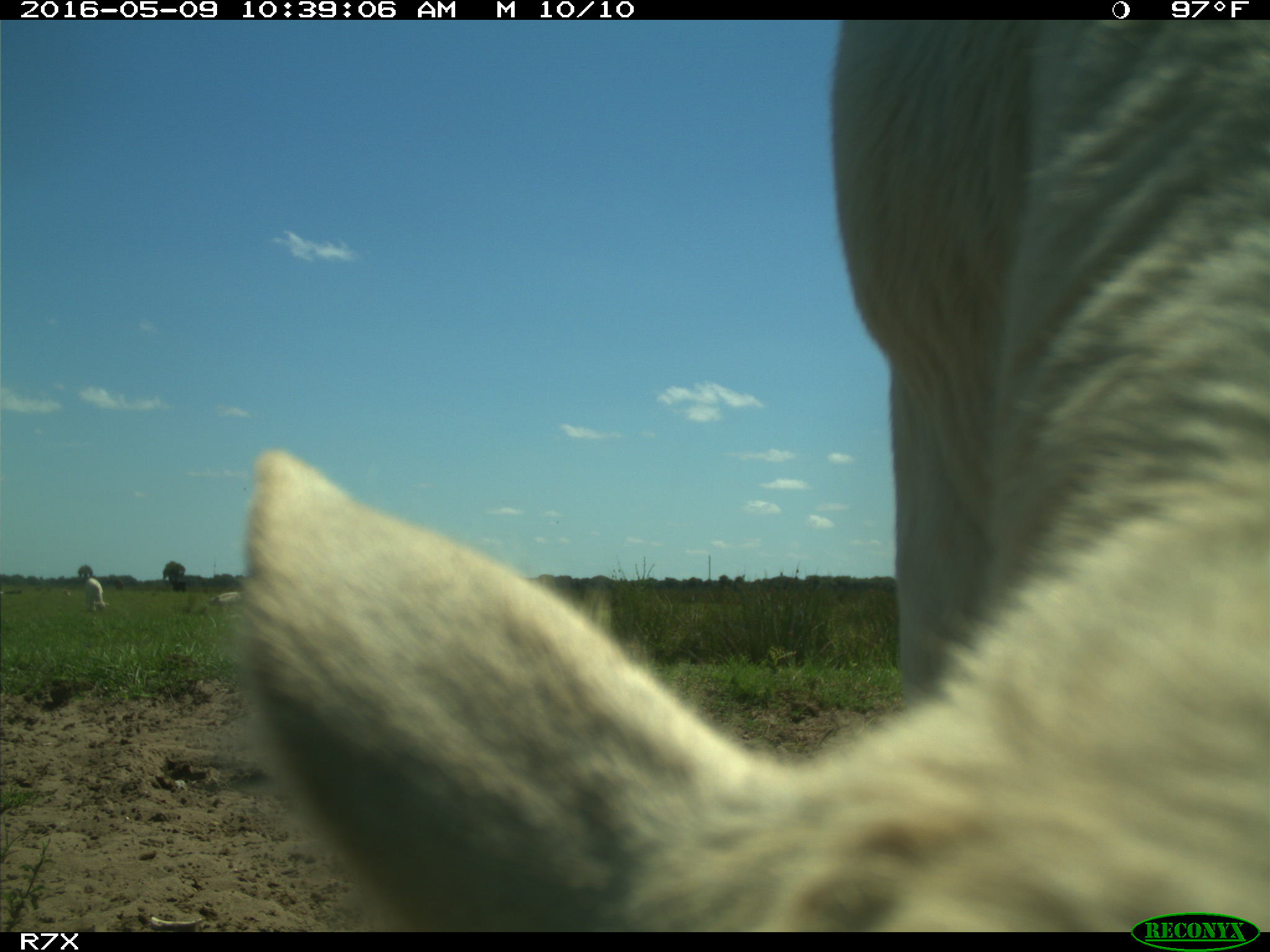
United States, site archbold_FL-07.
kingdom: Animalia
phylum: Chordata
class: Mammalia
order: Artiodactyla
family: Bovidae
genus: Bos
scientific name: Bos taurus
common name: domestic cow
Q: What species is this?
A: Bos taurus (domestic cow).